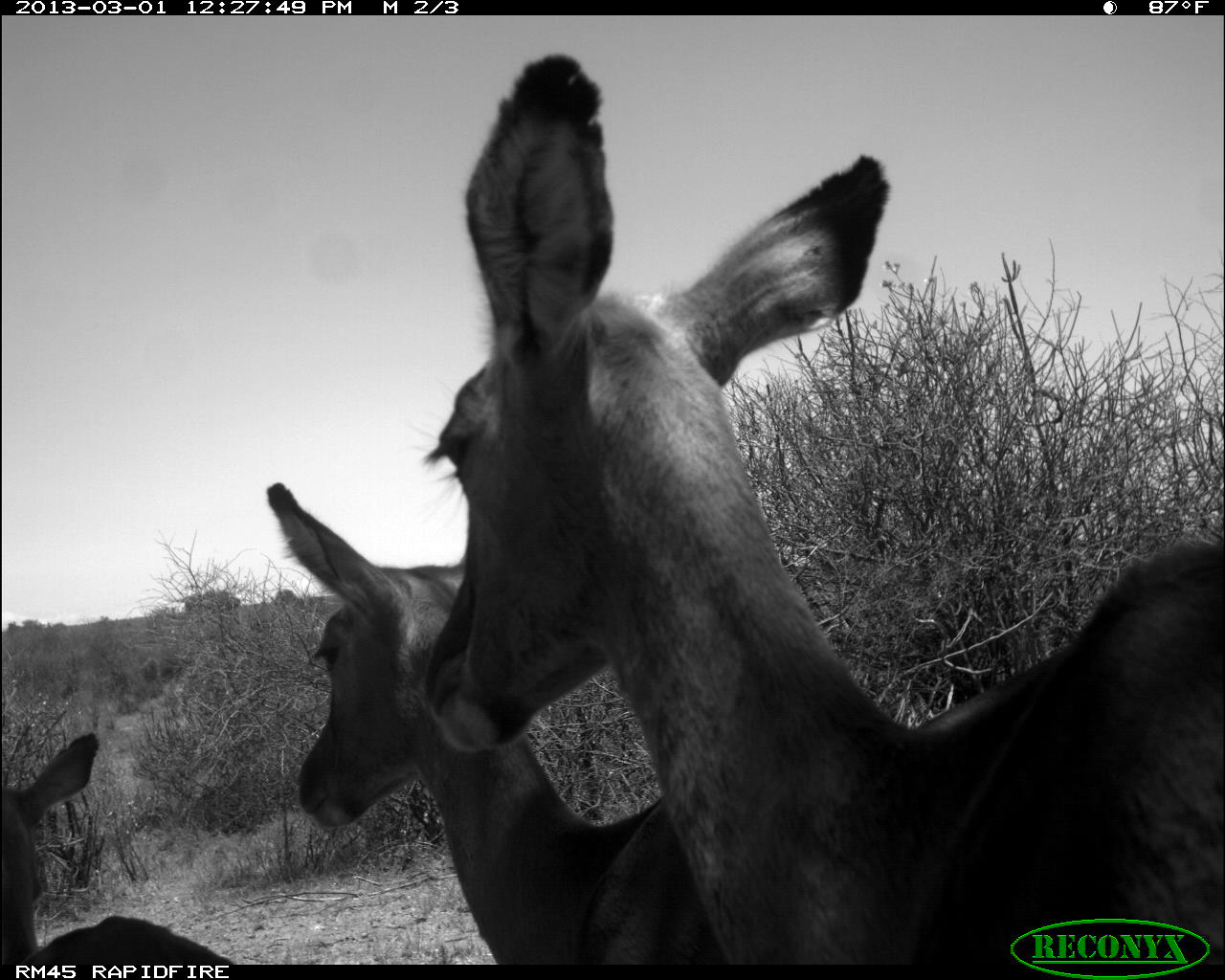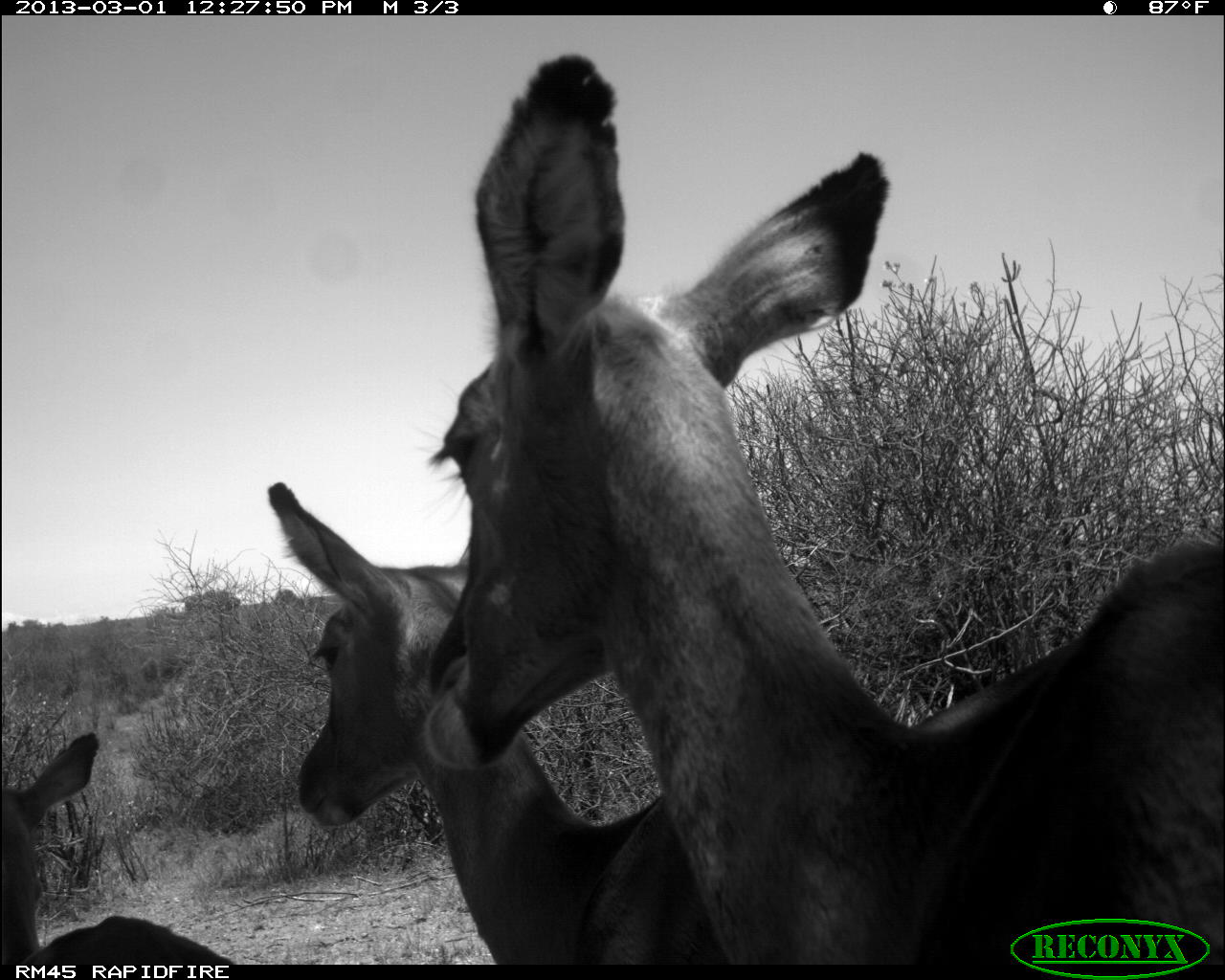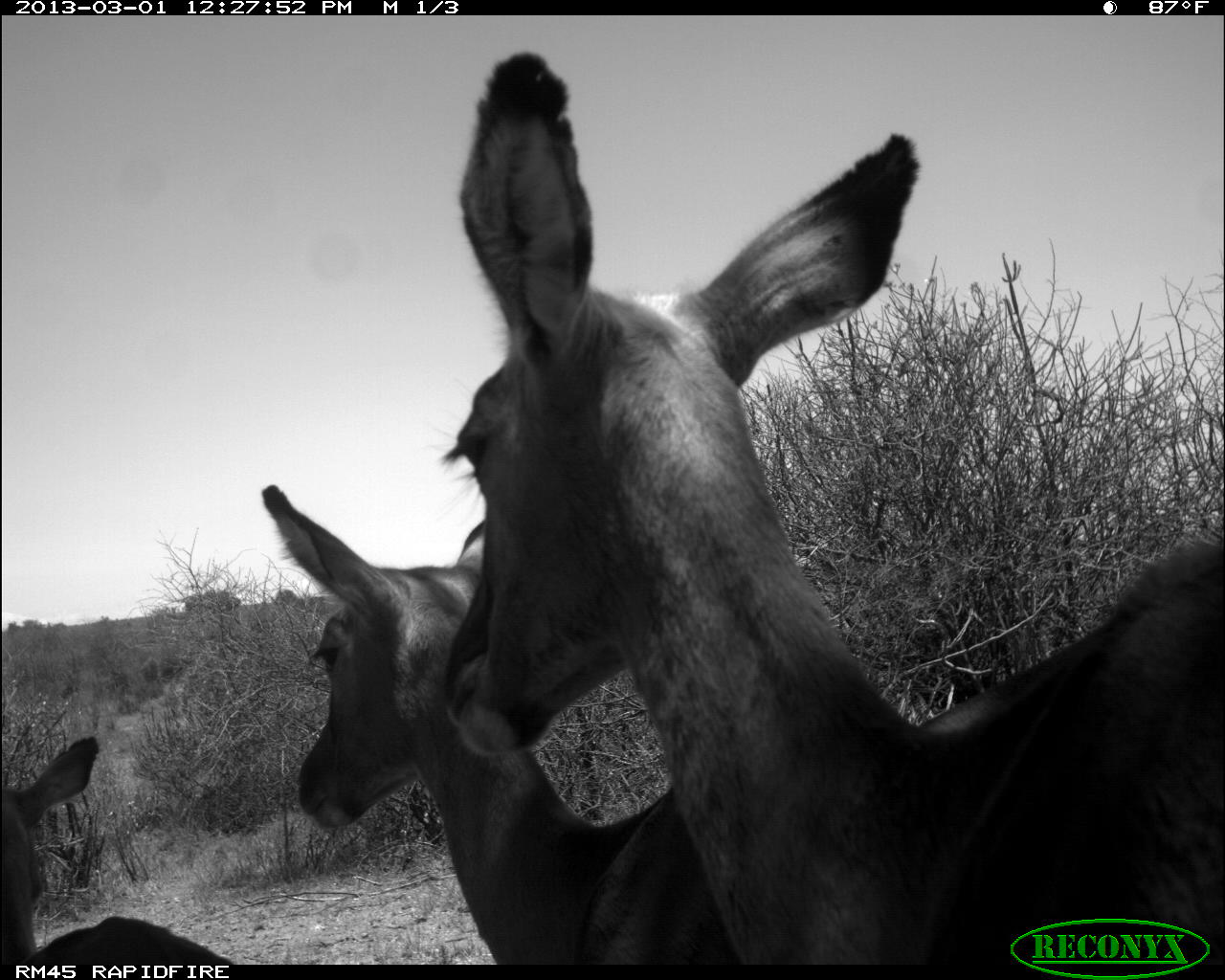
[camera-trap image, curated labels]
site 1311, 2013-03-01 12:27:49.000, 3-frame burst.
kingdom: Animalia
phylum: Chordata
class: Mammalia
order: Artiodactyla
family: Bovidae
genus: Aepyceros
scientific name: Aepyceros melampus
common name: impala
Aepyceros melampus (impala), count 3.